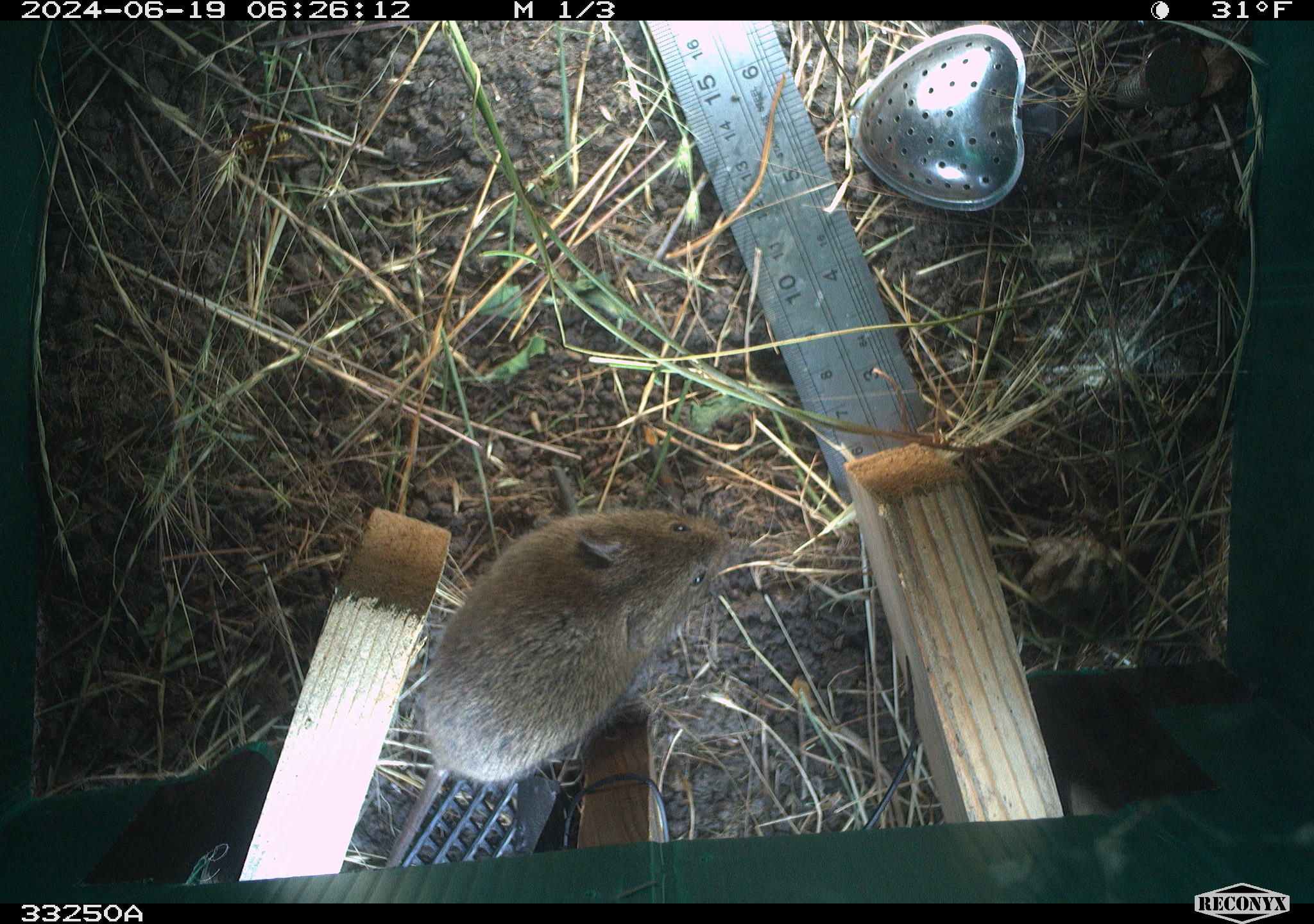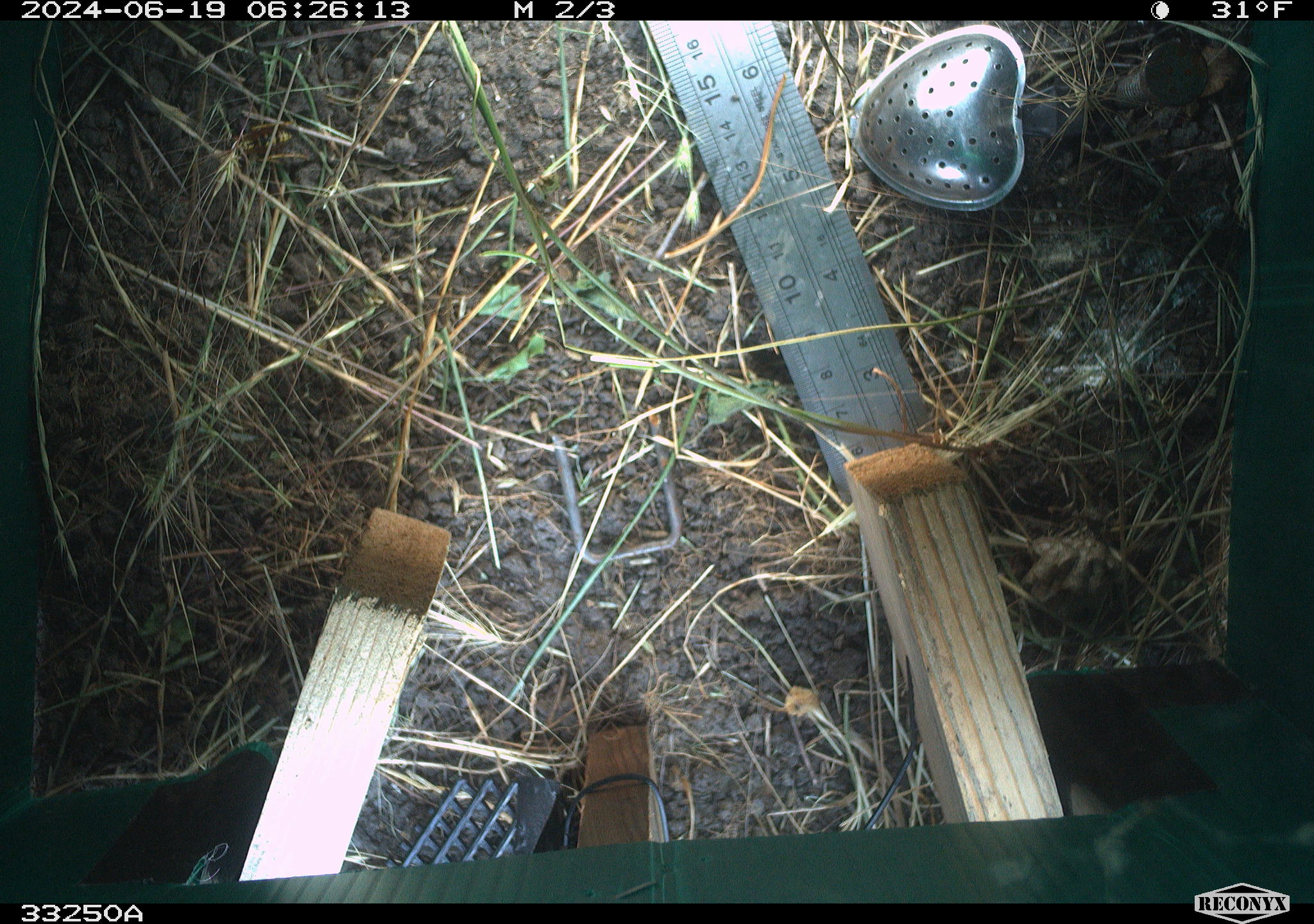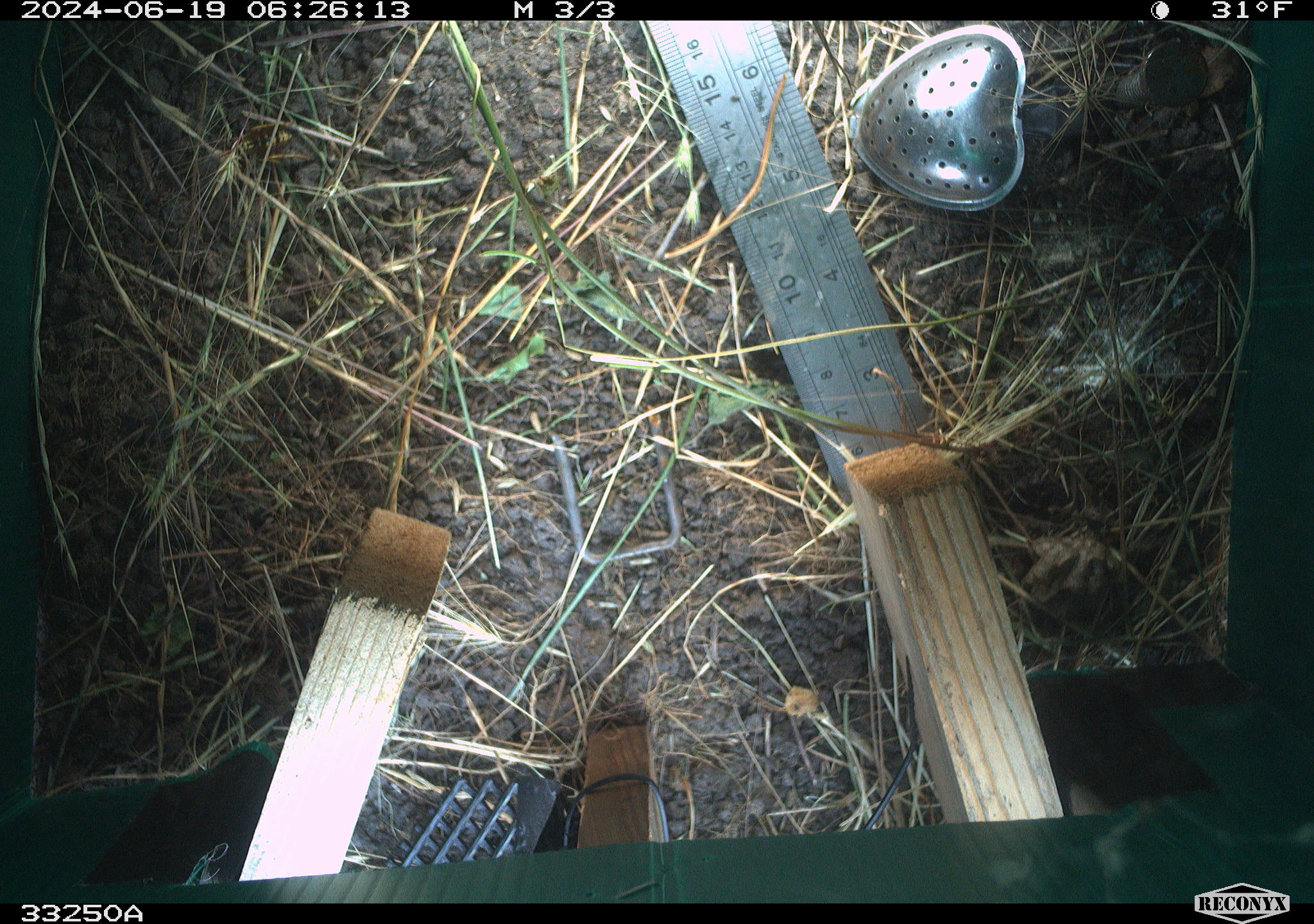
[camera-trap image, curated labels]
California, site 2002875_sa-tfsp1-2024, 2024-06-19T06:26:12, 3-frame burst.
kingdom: Animalia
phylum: Chordata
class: Mammalia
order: Rodentia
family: Cricetidae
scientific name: Arvicolinae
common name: voles, lemmings, and muskrats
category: arvicolinae subfamily